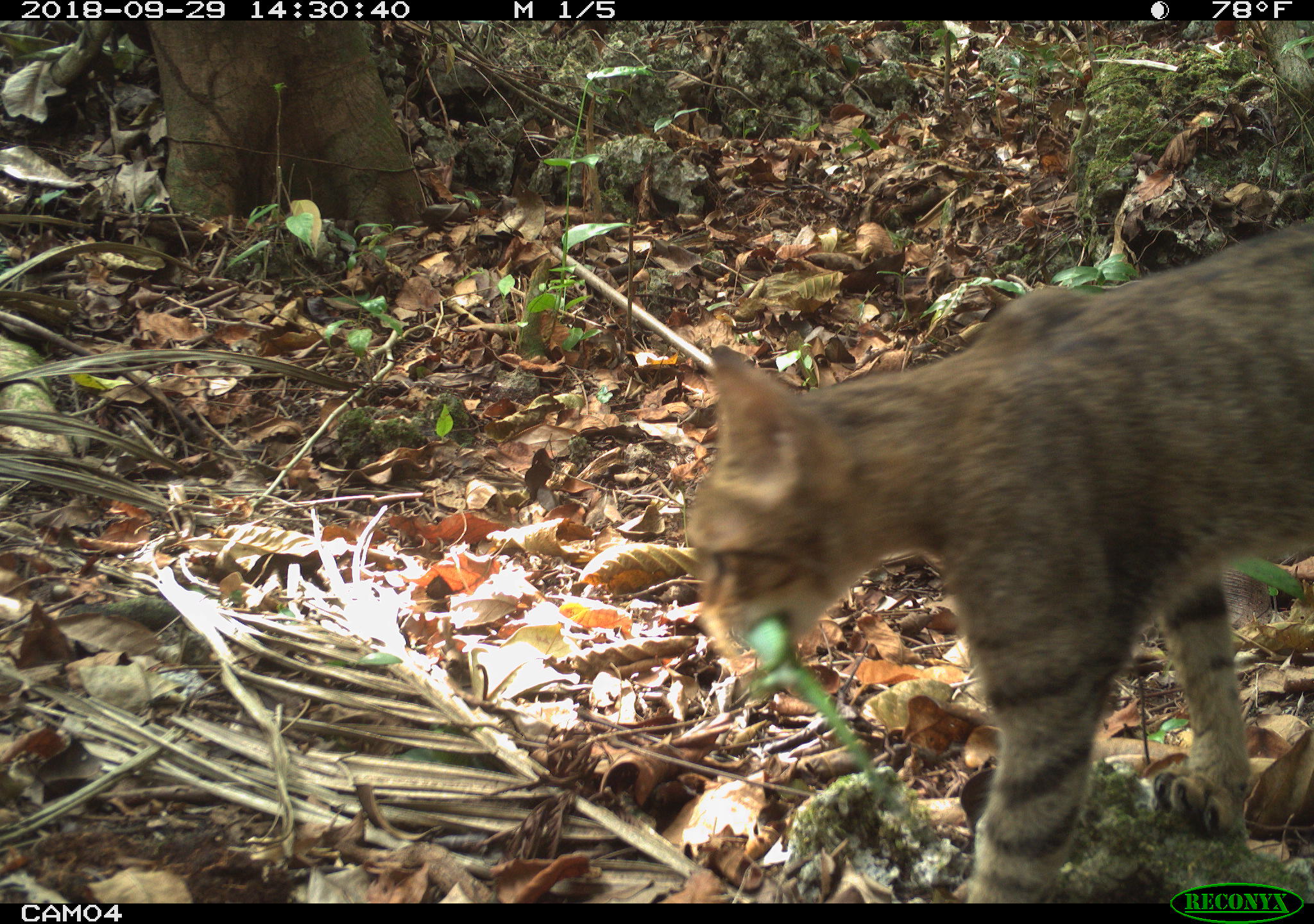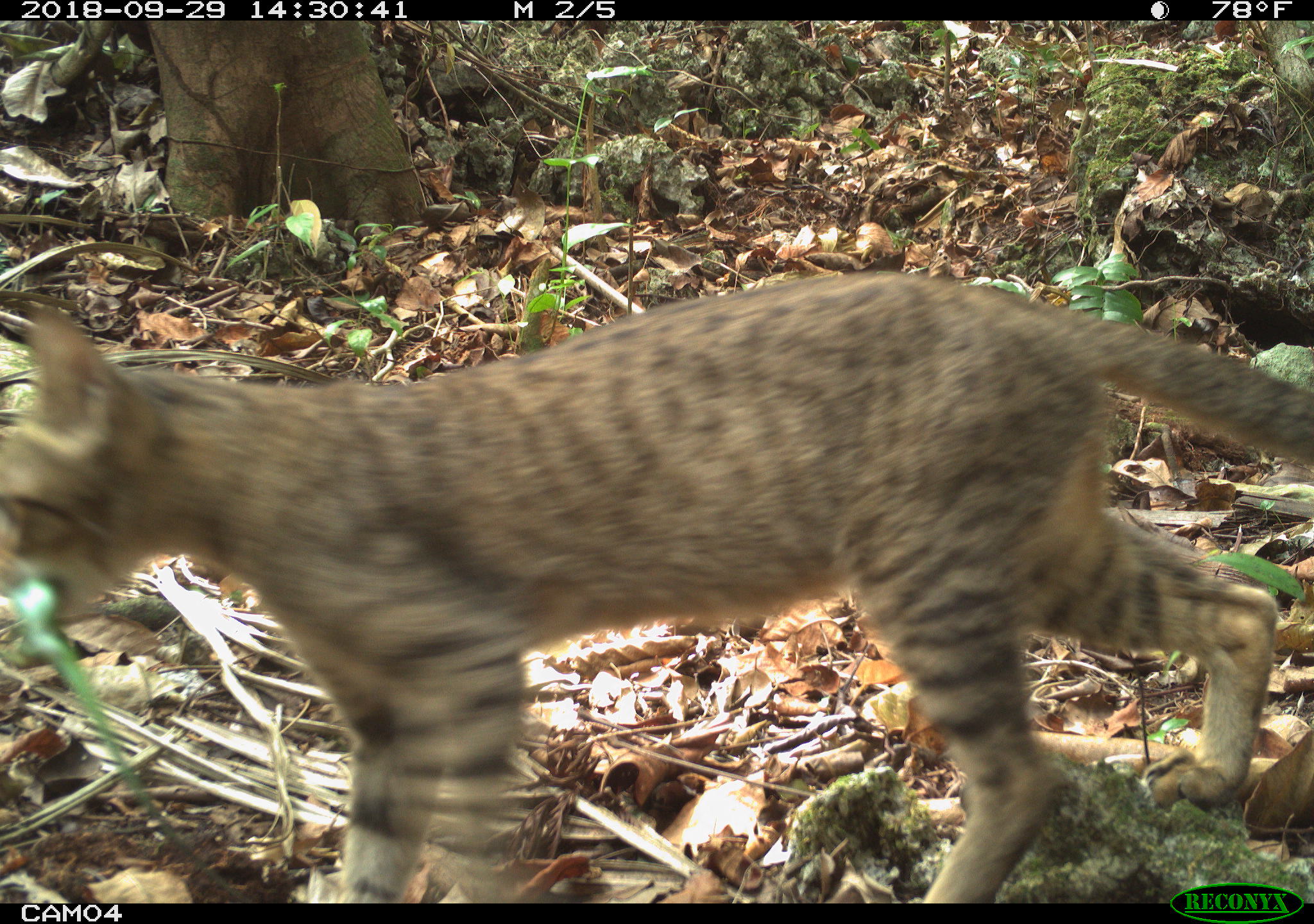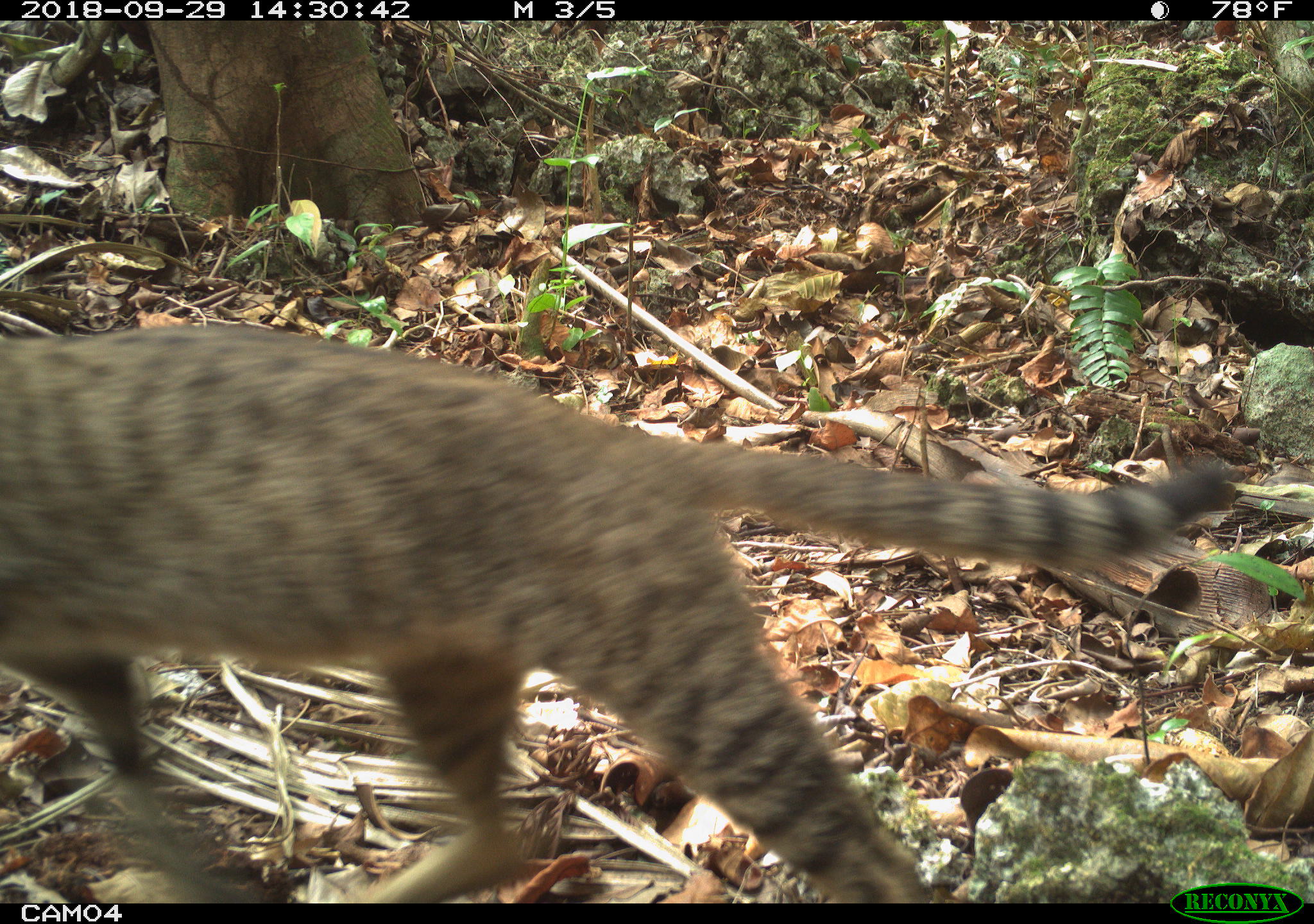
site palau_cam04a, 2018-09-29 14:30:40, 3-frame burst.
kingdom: Animalia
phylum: Chordata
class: Mammalia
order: Carnivora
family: Felidae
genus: Felis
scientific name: Felis catus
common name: cat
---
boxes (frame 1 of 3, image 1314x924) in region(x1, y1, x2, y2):
cat: region(687, 215, 1311, 897)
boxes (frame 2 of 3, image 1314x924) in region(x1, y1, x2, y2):
cat: region(0, 255, 1314, 903)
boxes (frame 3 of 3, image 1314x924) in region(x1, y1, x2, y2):
cat: region(0, 329, 1282, 890)